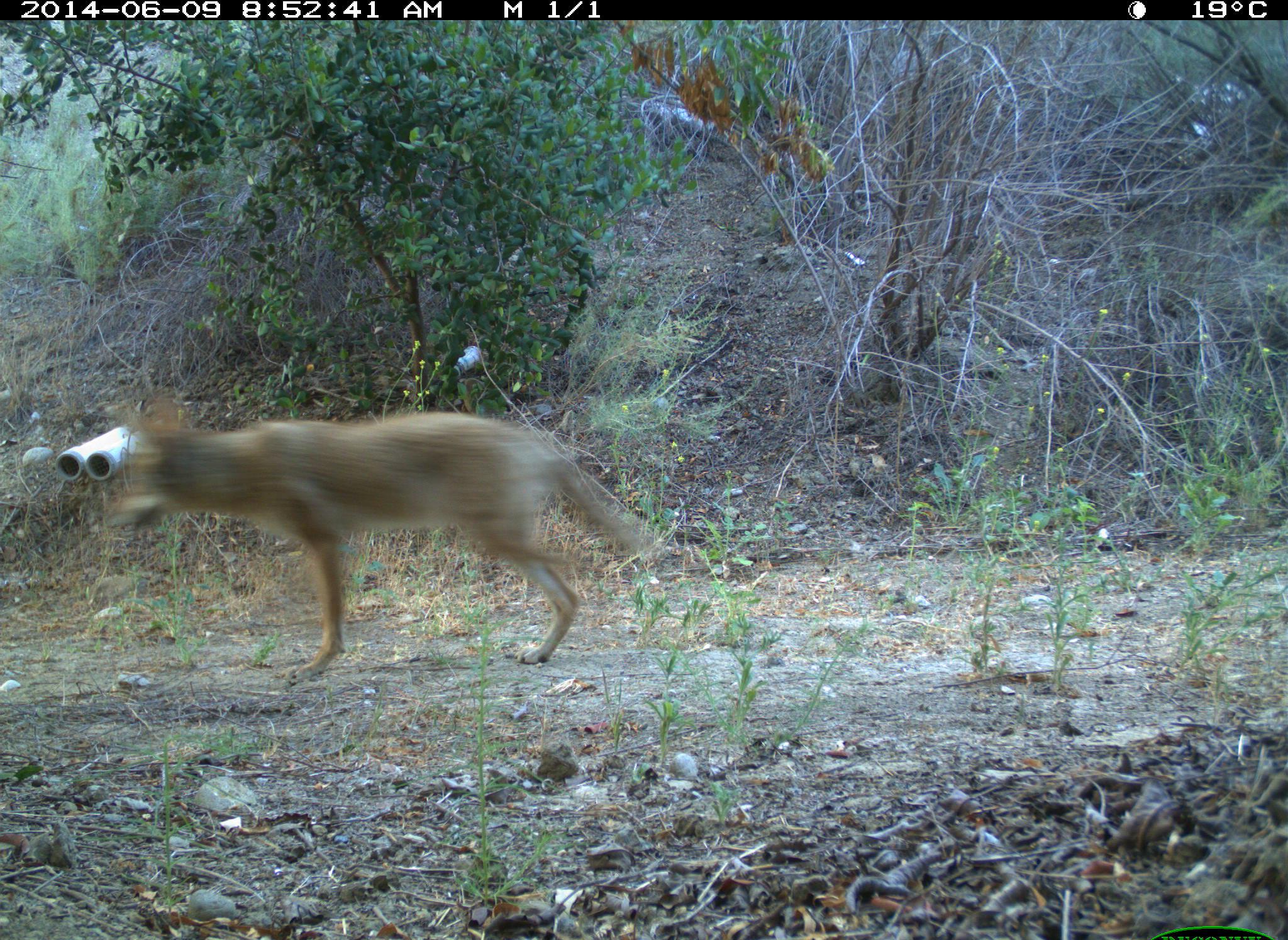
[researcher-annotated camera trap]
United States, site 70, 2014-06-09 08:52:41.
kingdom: Animalia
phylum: Chordata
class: Mammalia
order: Carnivora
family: Canidae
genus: Canis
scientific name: Canis latrans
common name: coyote